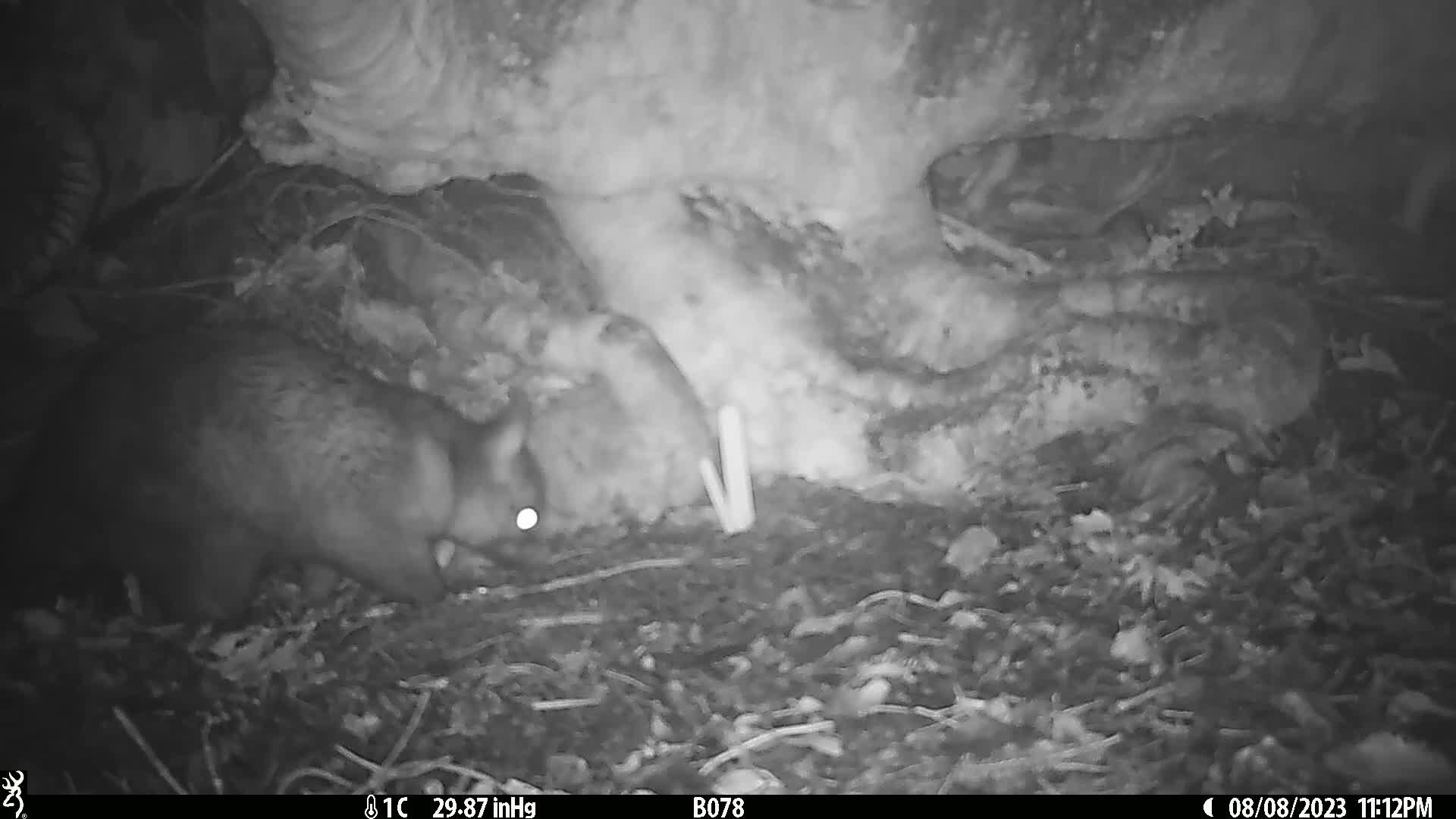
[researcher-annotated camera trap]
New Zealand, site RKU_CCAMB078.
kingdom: Animalia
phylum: Chordata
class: Mammalia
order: Diprotodontia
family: Phalangeridae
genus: Trichosurus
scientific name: Trichosurus vulpecula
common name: common brushtail possum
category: possum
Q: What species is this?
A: Possum (common brushtail possum) (Trichosurus vulpecula).